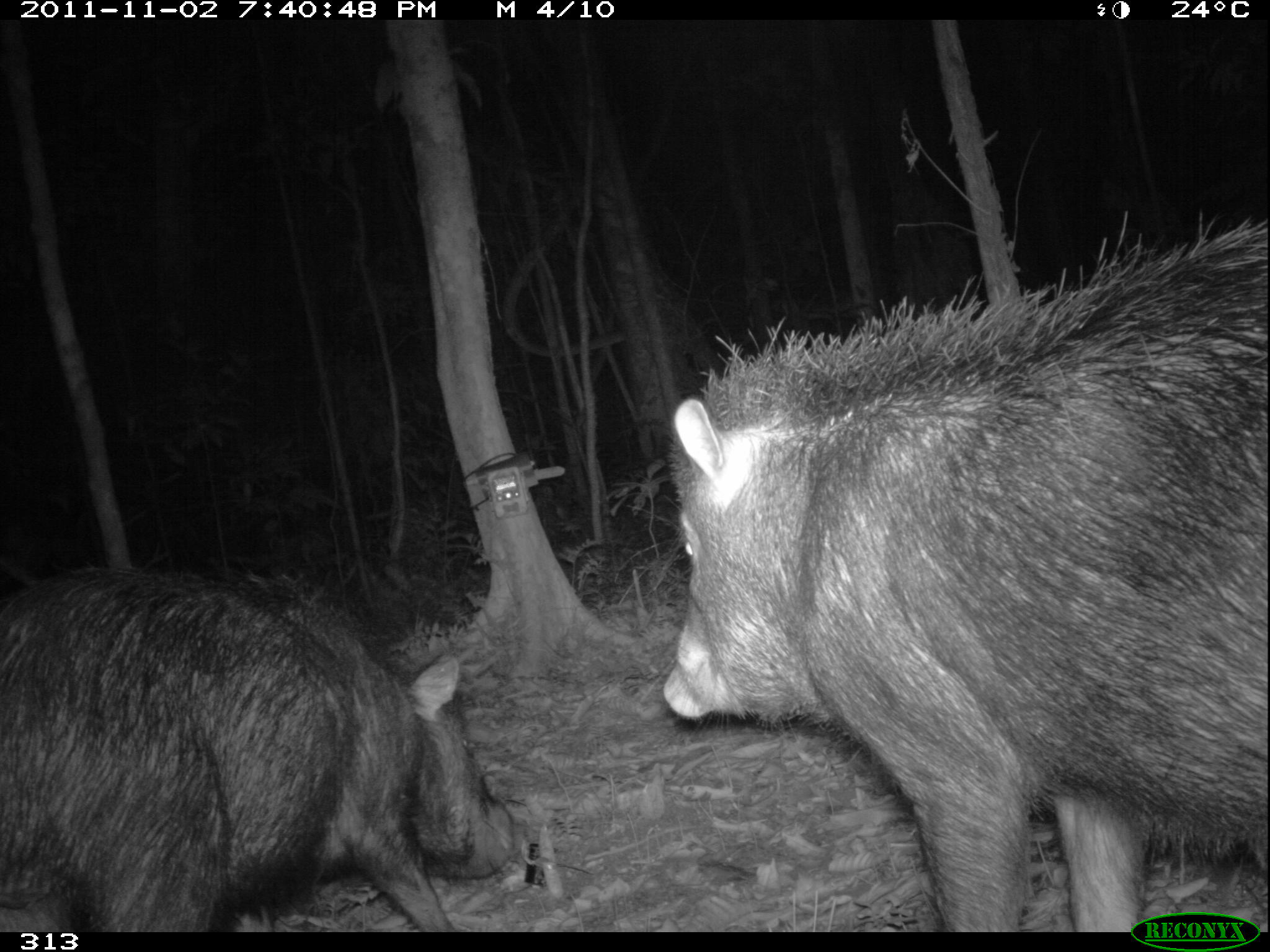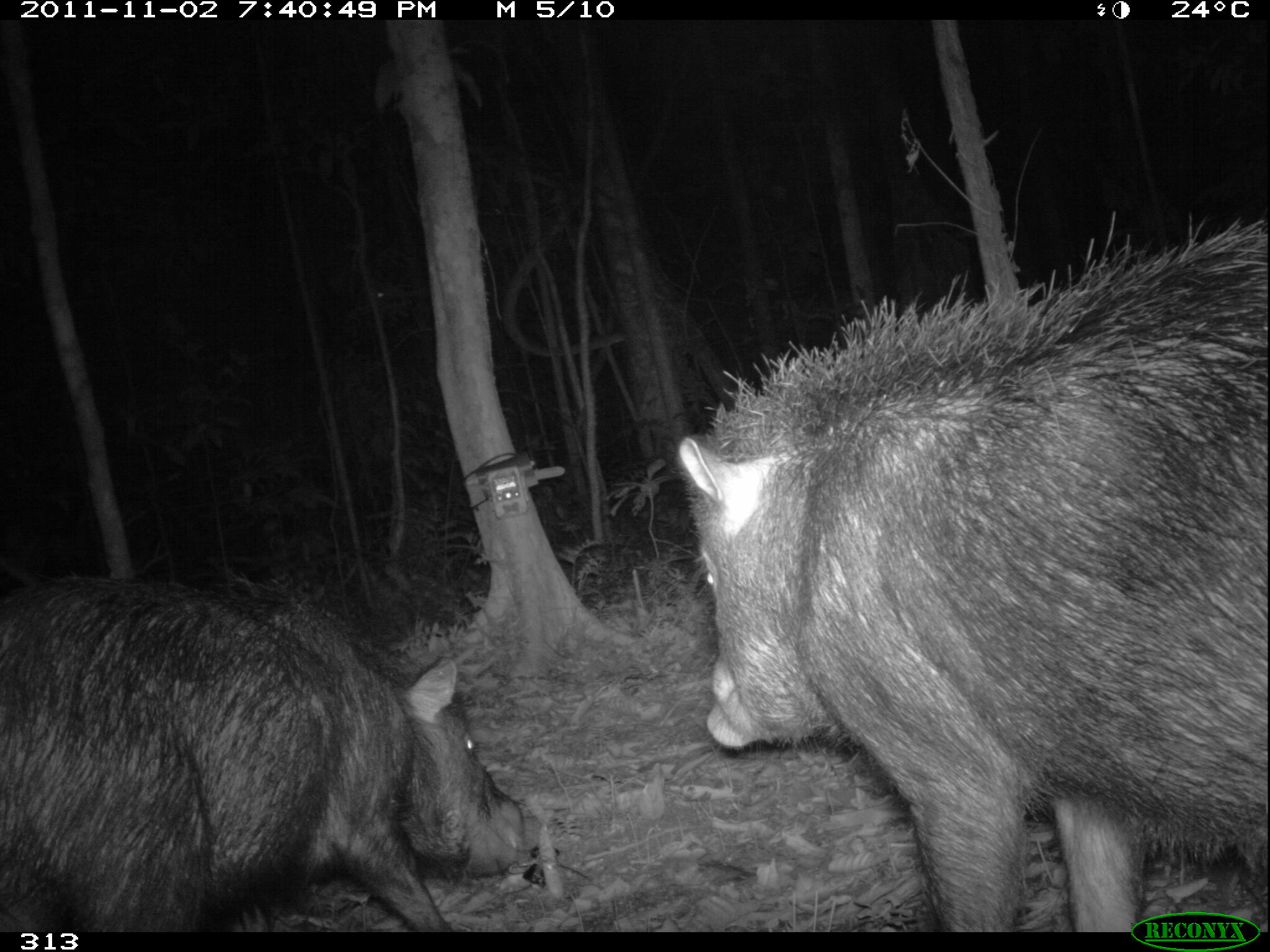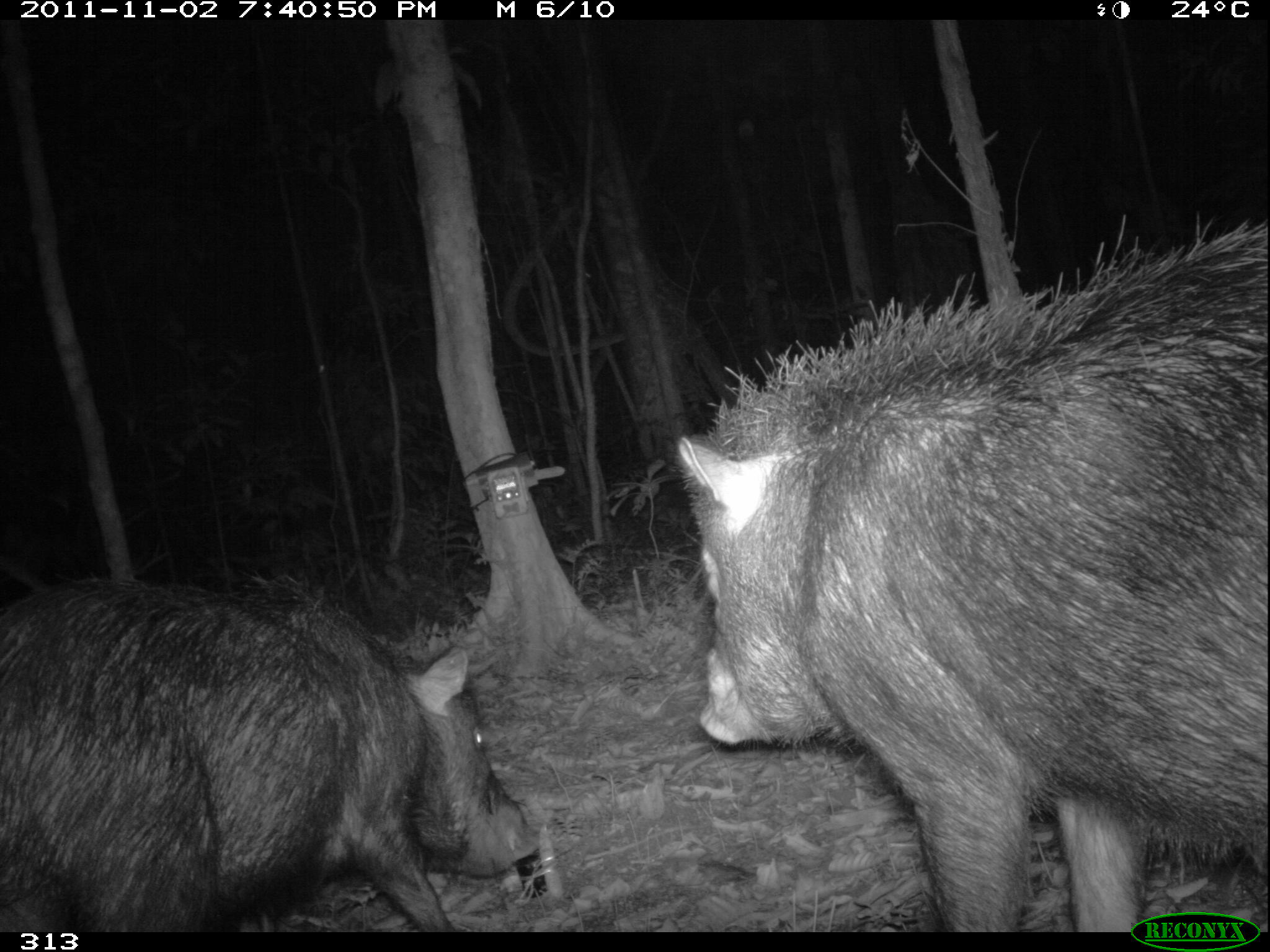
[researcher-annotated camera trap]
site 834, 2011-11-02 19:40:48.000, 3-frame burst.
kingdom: Animalia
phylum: Chordata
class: Mammalia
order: Artiodactyla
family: Tayassuidae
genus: Tayassu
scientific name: Tayassu pecari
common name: white-lipped peccary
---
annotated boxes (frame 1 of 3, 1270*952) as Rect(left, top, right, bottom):
tayassu pecari: Rect(661, 219, 1270, 932); Rect(0, 562, 519, 932)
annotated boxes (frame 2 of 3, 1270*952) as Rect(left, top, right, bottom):
tayassu pecari: Rect(678, 214, 1270, 932); Rect(0, 572, 528, 932)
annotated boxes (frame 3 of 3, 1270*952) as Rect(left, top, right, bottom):
tayassu pecari: Rect(676, 218, 1270, 932); Rect(0, 567, 541, 932)